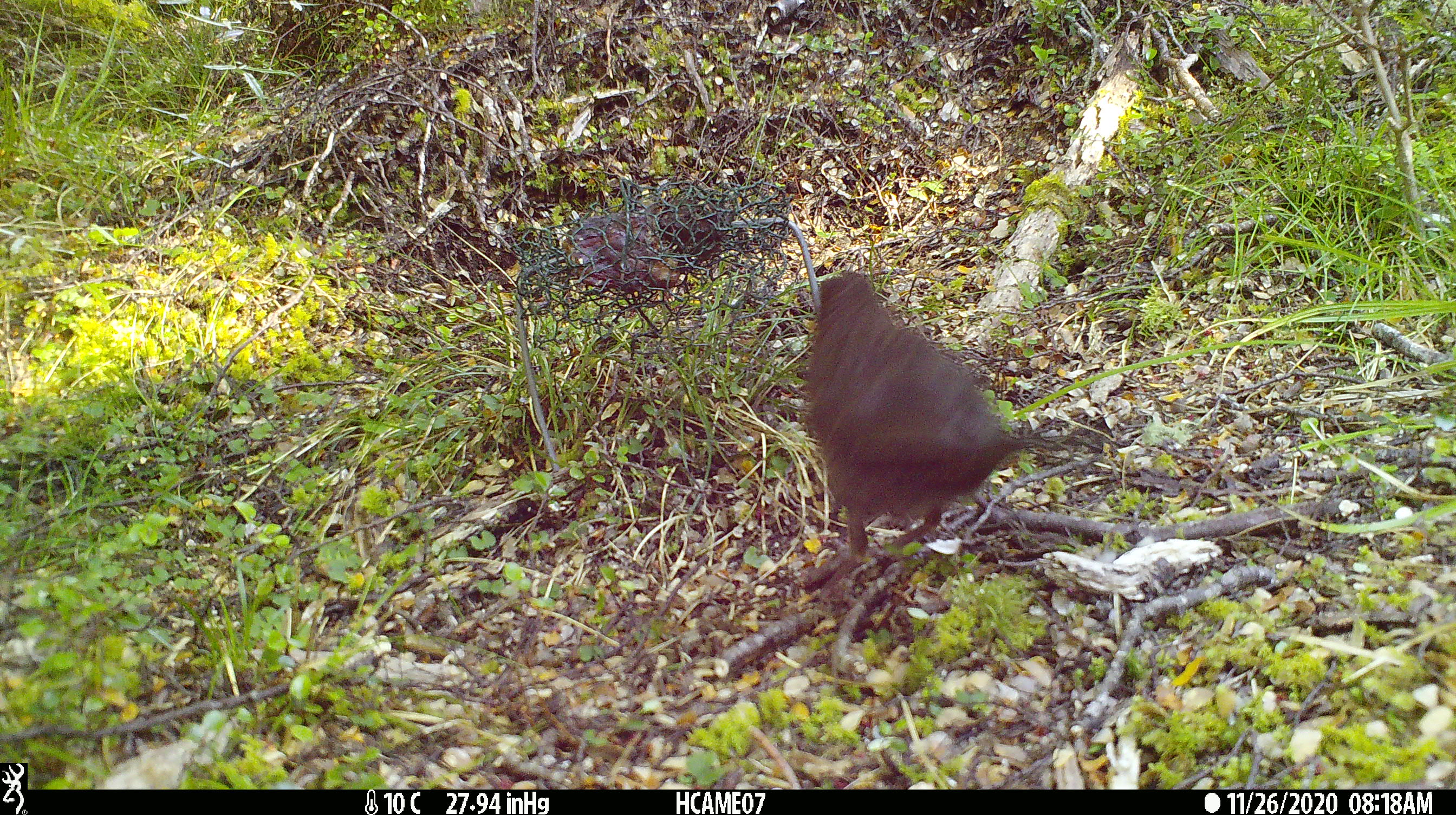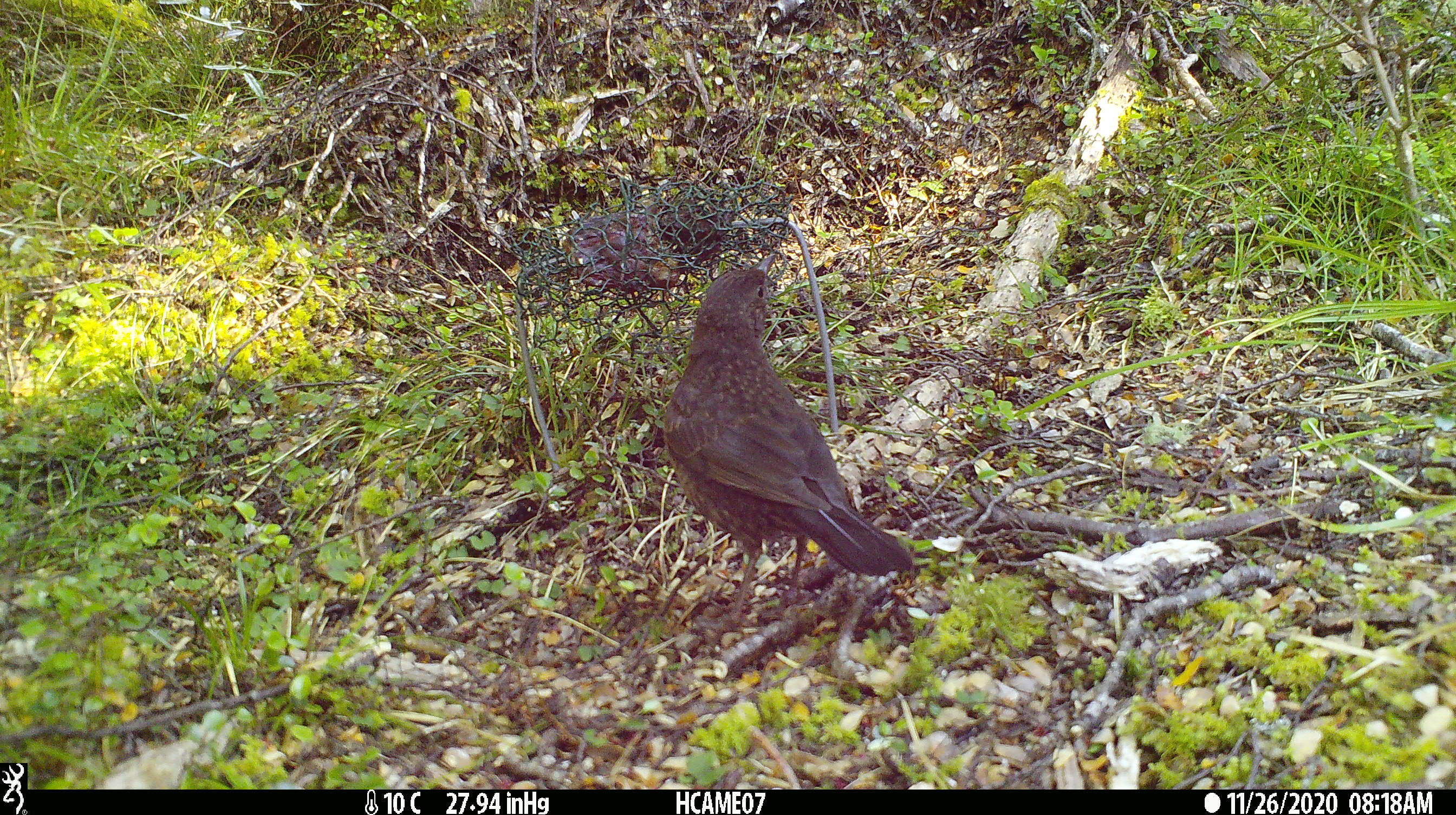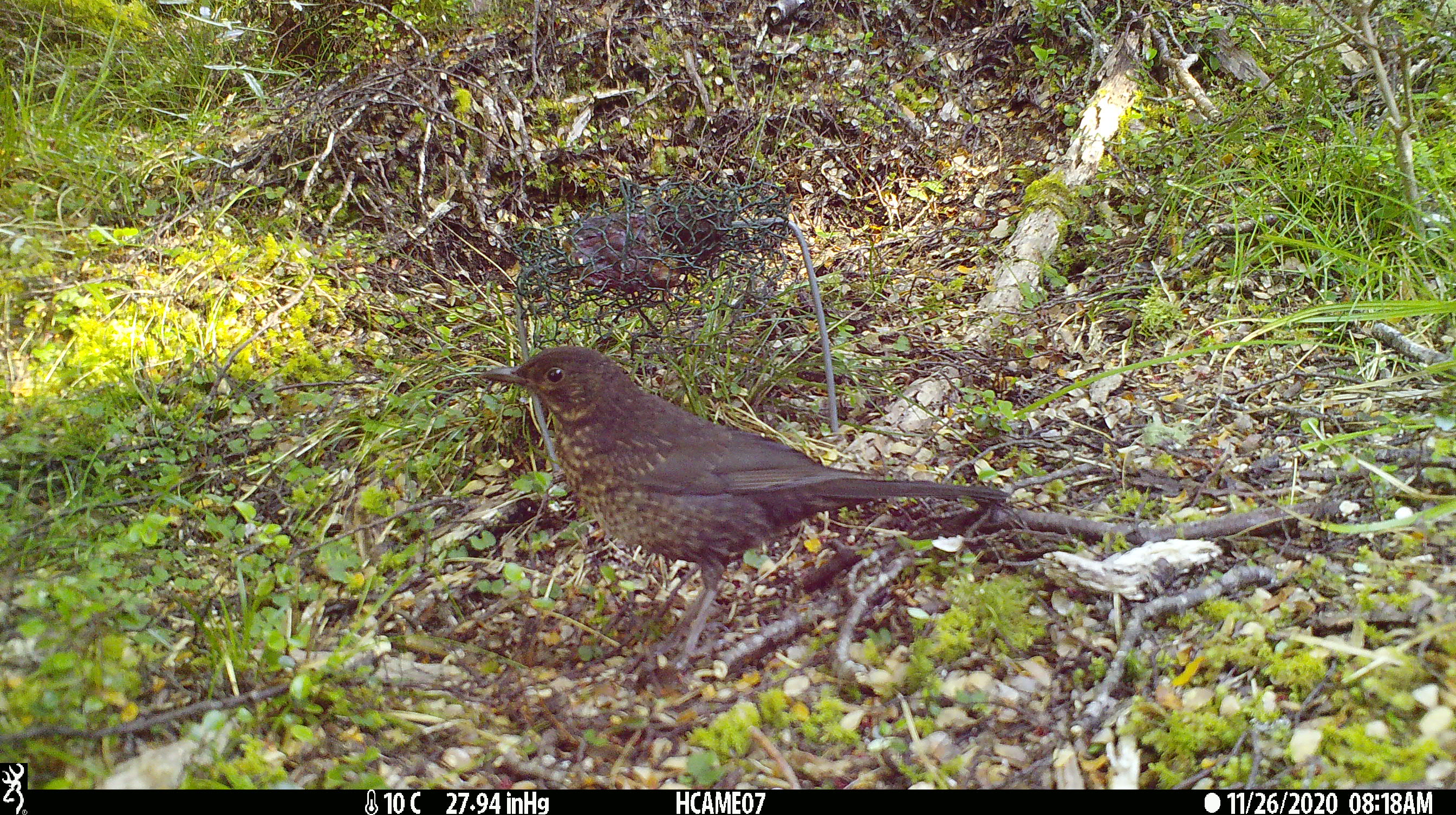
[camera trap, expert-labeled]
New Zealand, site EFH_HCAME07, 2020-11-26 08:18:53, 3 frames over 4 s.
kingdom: Animalia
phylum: Chordata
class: Aves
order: Passeriformes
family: Turdidae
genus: Turdus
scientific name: Turdus merula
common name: eurasian blackbird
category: blackbird